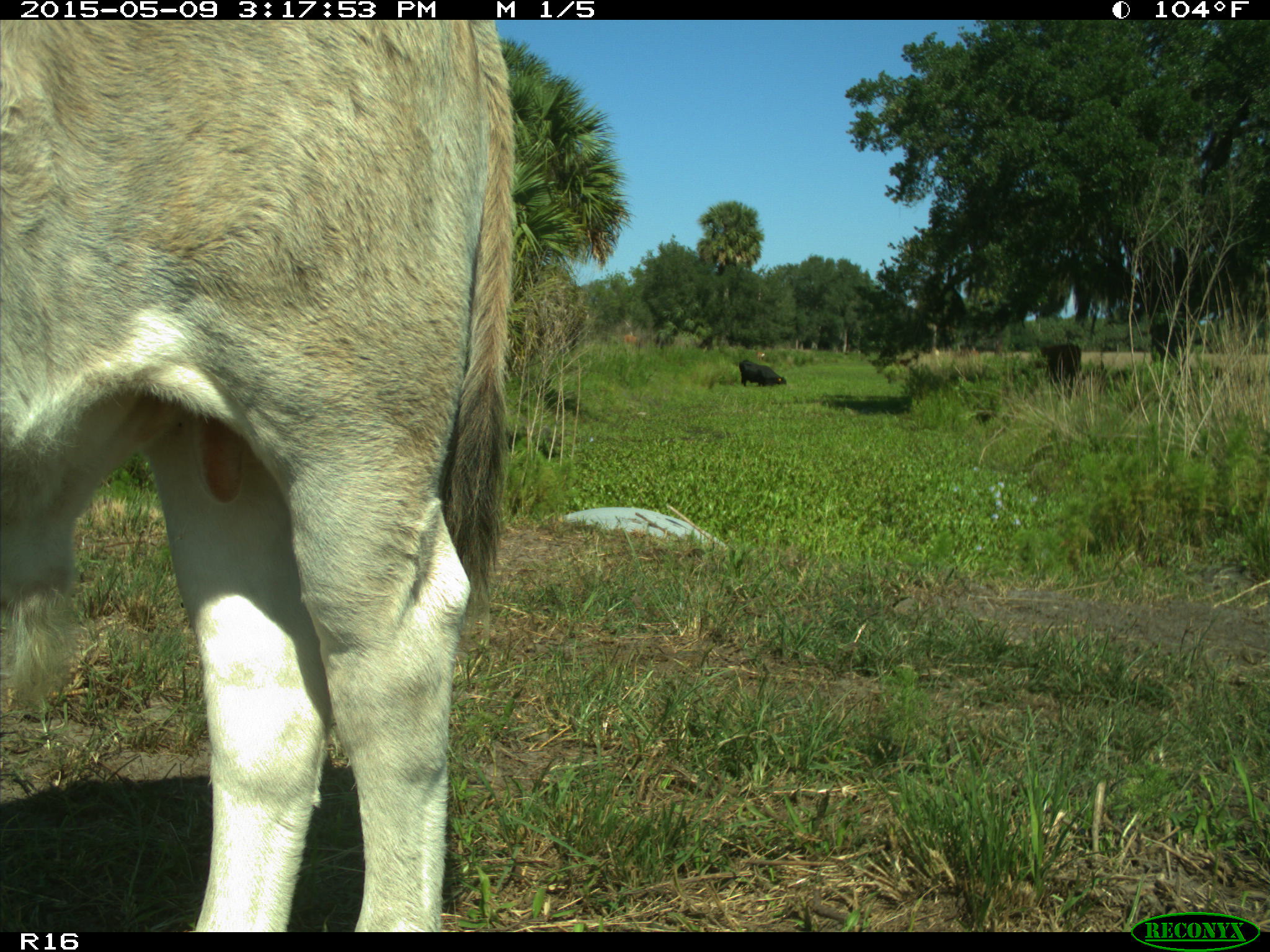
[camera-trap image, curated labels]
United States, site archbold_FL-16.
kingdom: Animalia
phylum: Chordata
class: Mammalia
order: Artiodactyla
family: Bovidae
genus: Bos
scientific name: Bos taurus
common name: domestic cow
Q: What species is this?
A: Bos taurus (domestic cow).